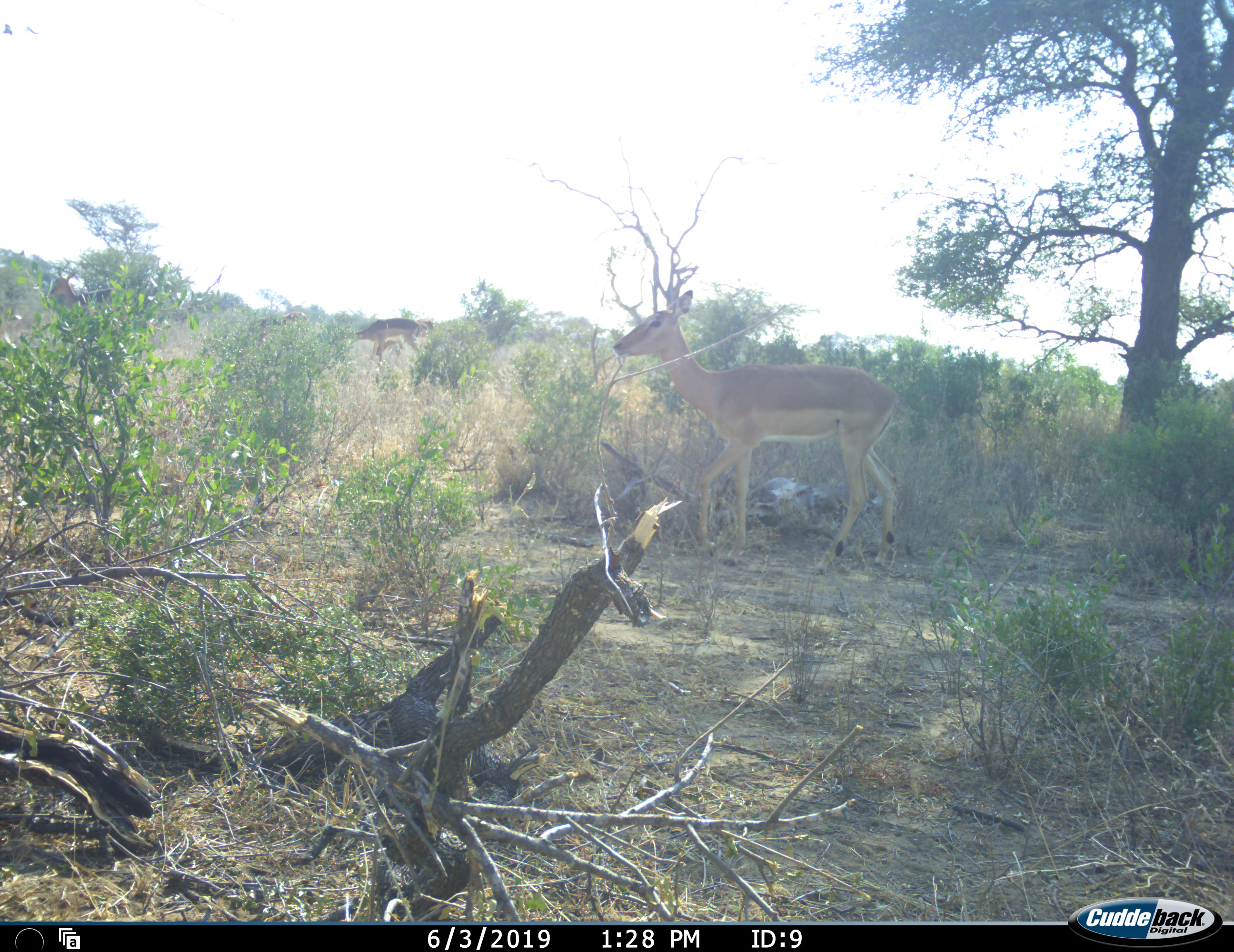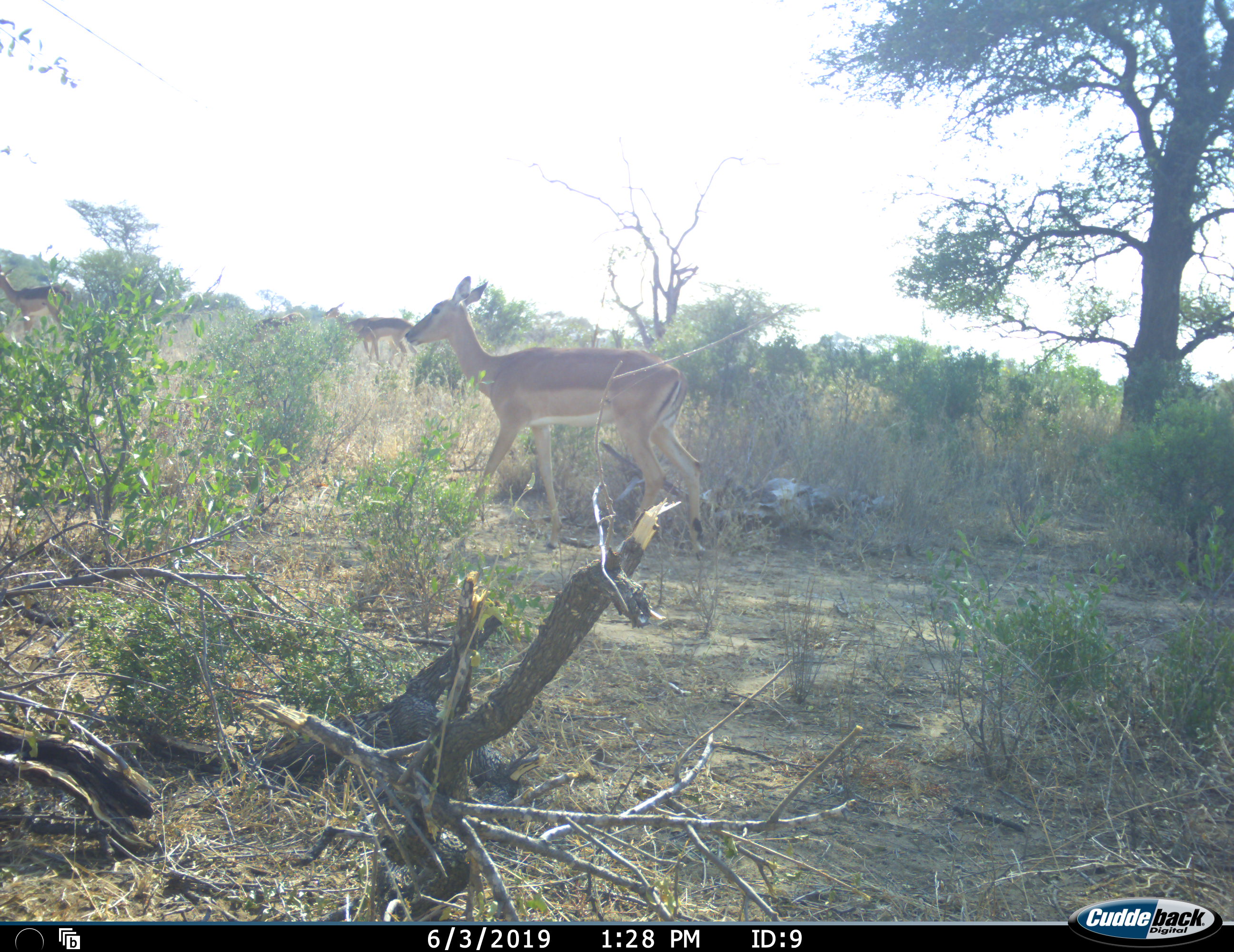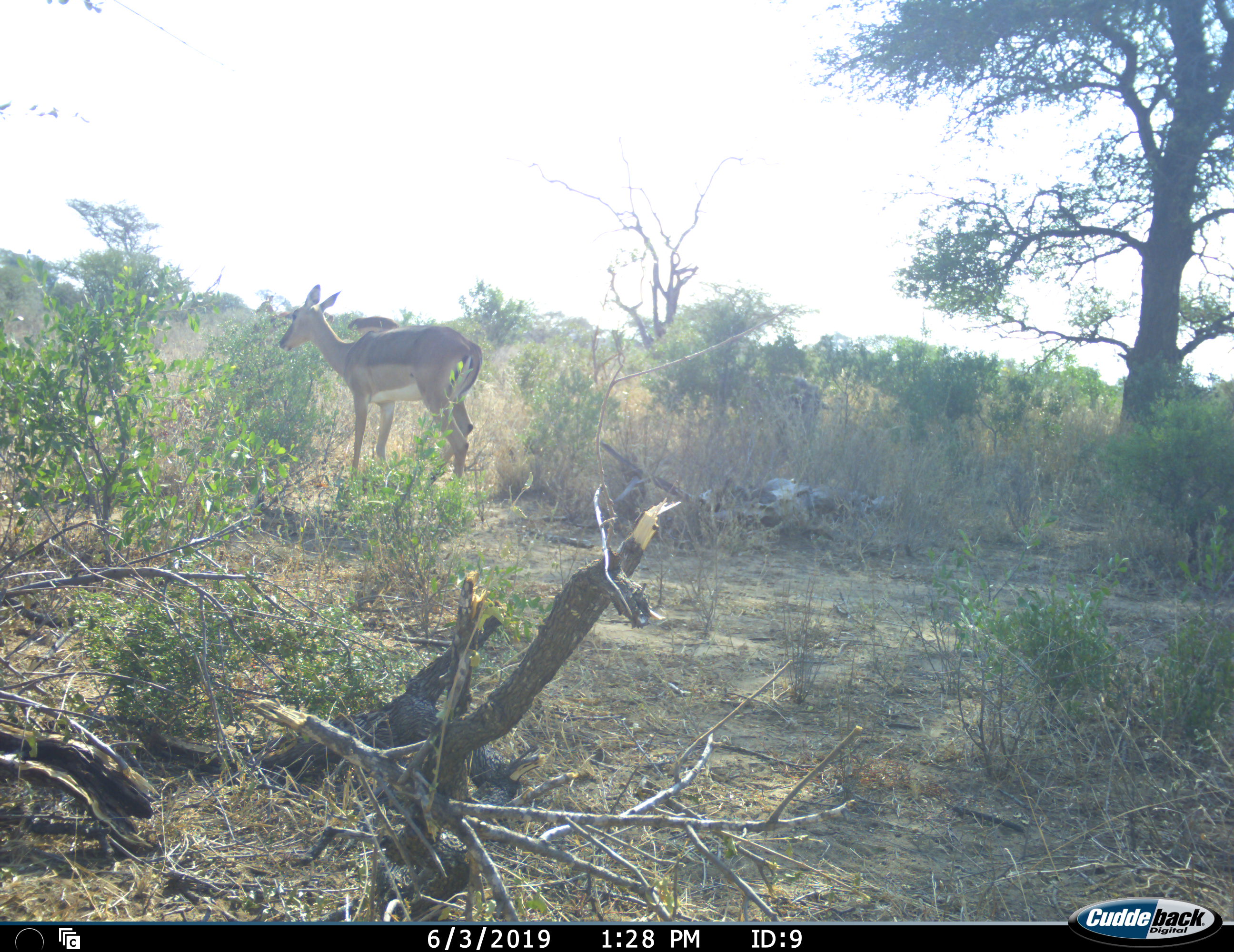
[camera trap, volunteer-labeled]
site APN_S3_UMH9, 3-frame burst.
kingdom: Animalia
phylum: Chordata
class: Mammalia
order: Artiodactyla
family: Bovidae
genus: Aepyceros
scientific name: Aepyceros melampus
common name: impala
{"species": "impala (Aepyceros melampus)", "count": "3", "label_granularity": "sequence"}